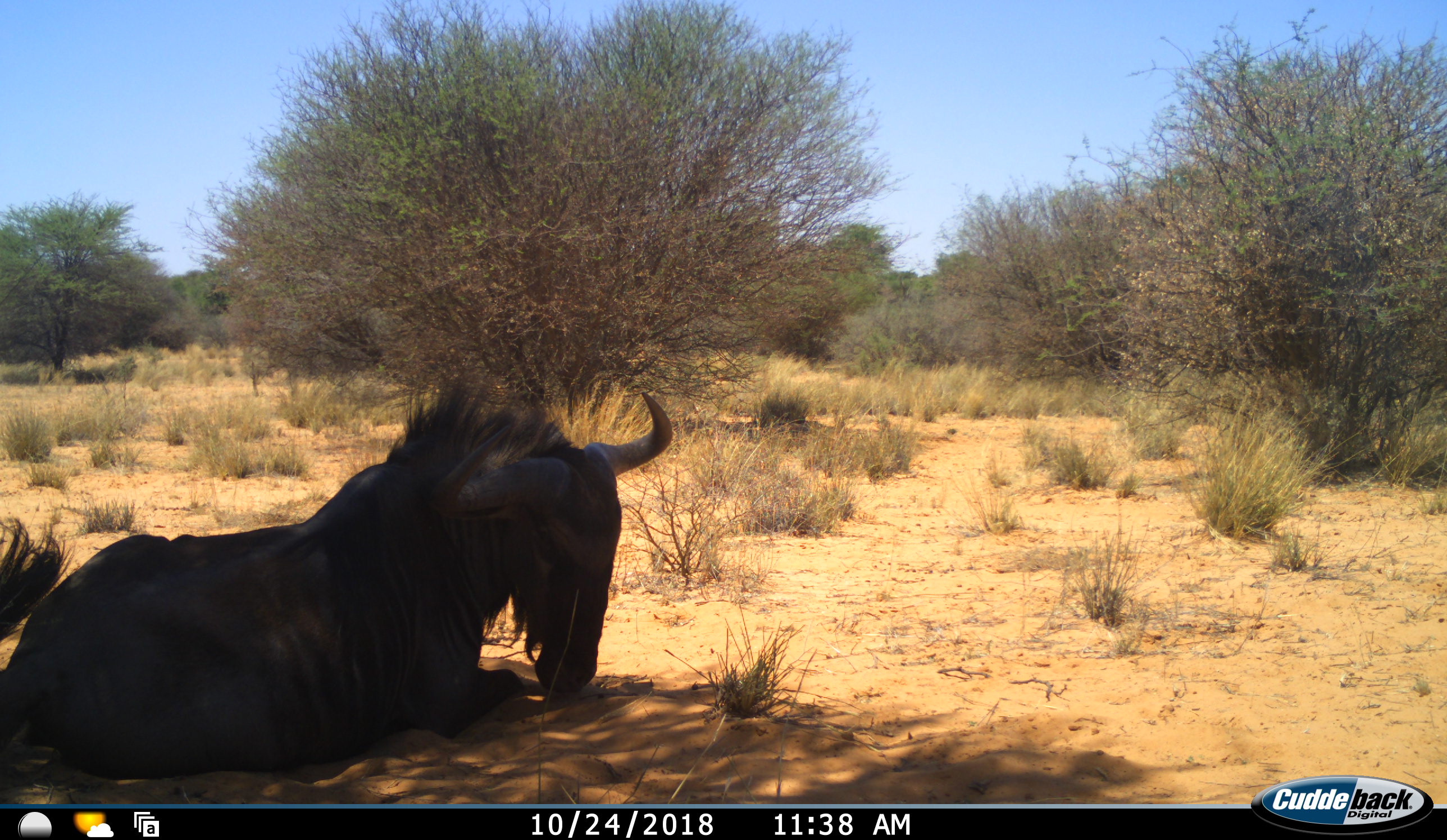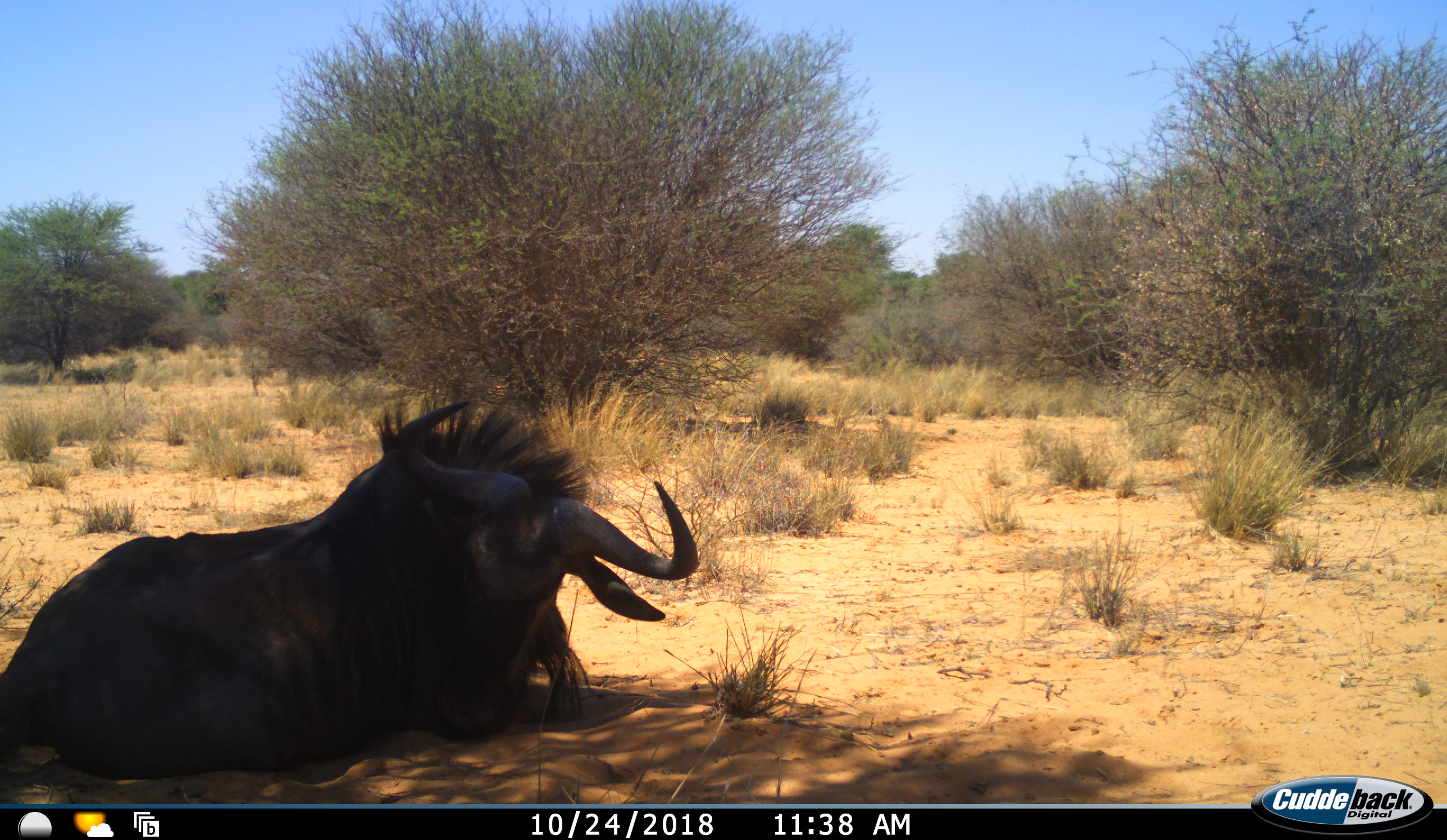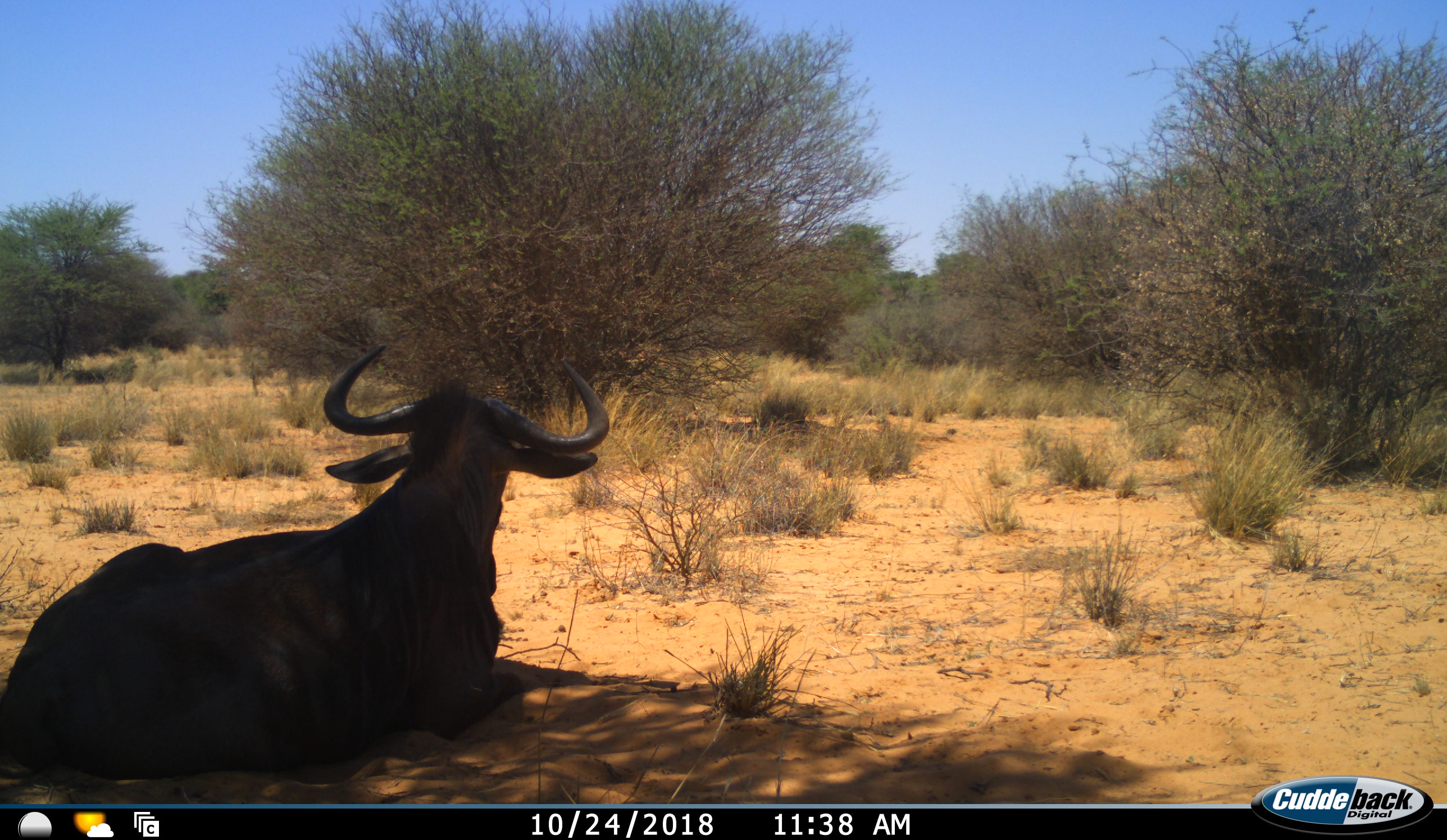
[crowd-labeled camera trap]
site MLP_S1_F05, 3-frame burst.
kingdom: Animalia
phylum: Chordata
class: Mammalia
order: Artiodactyla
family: Bovidae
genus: Connochaetes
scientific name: Connochaetes taurinus taurinus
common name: blue wildebeest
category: wildebeestblue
Wildebeestblue (blue wildebeest) (Connochaetes taurinus taurinus), count 1. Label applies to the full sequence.